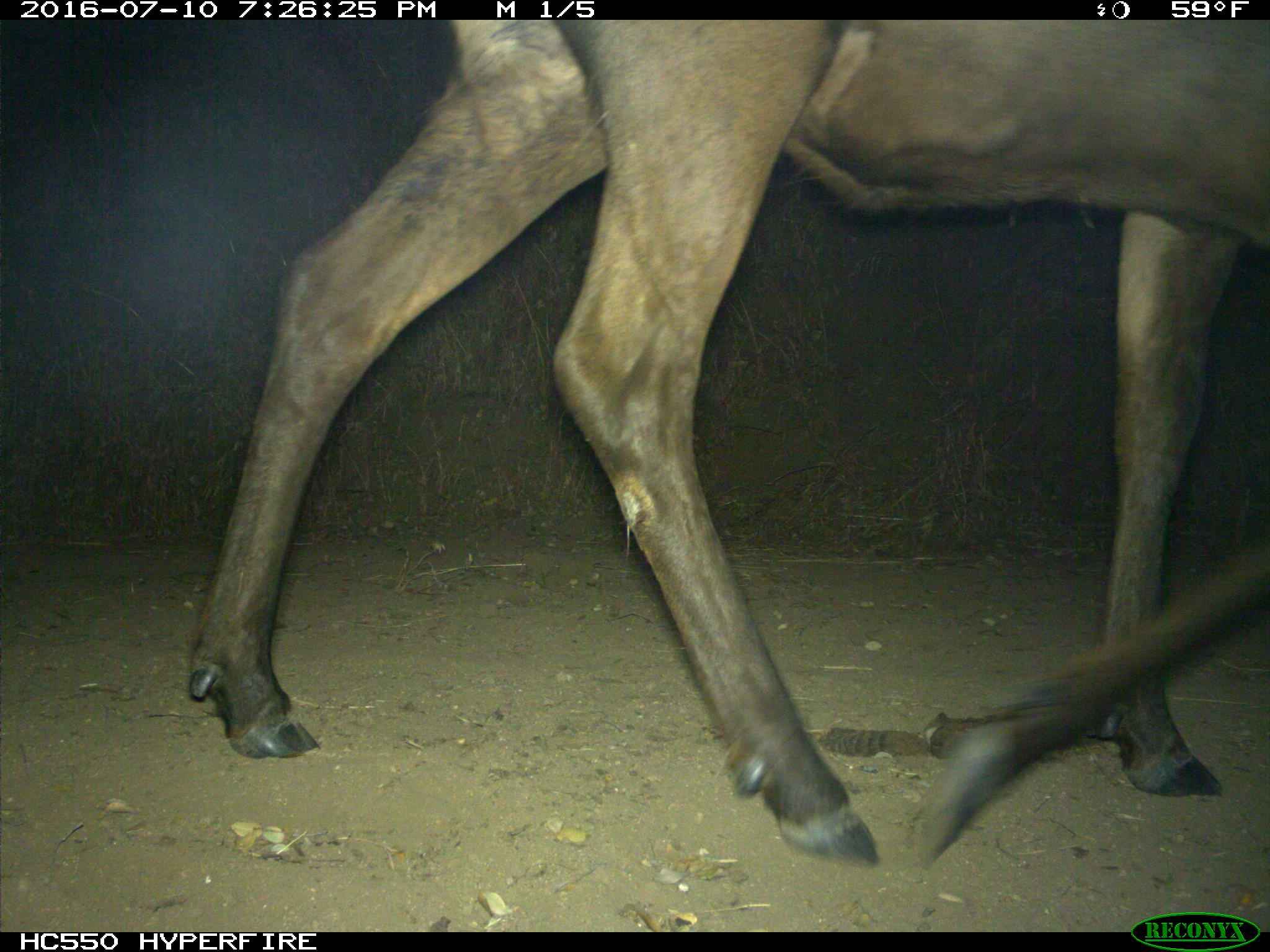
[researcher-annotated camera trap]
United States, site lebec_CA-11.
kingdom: Animalia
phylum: Chordata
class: Mammalia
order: Artiodactyla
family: Cervidae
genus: Cervus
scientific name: Cervus canadensis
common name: elk